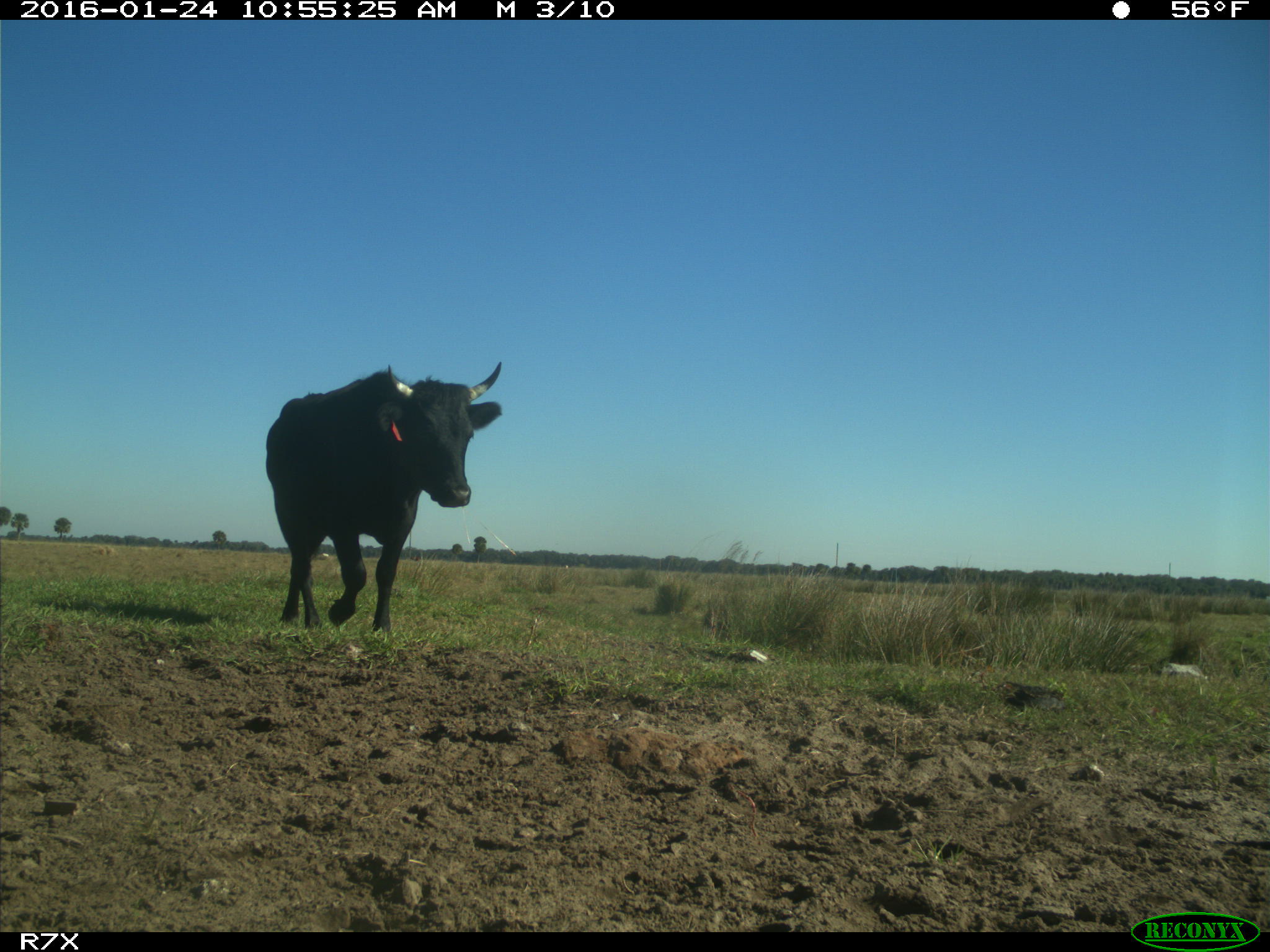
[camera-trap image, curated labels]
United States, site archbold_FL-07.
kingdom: Animalia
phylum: Chordata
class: Mammalia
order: Artiodactyla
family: Bovidae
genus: Bos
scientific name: Bos taurus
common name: domestic cow